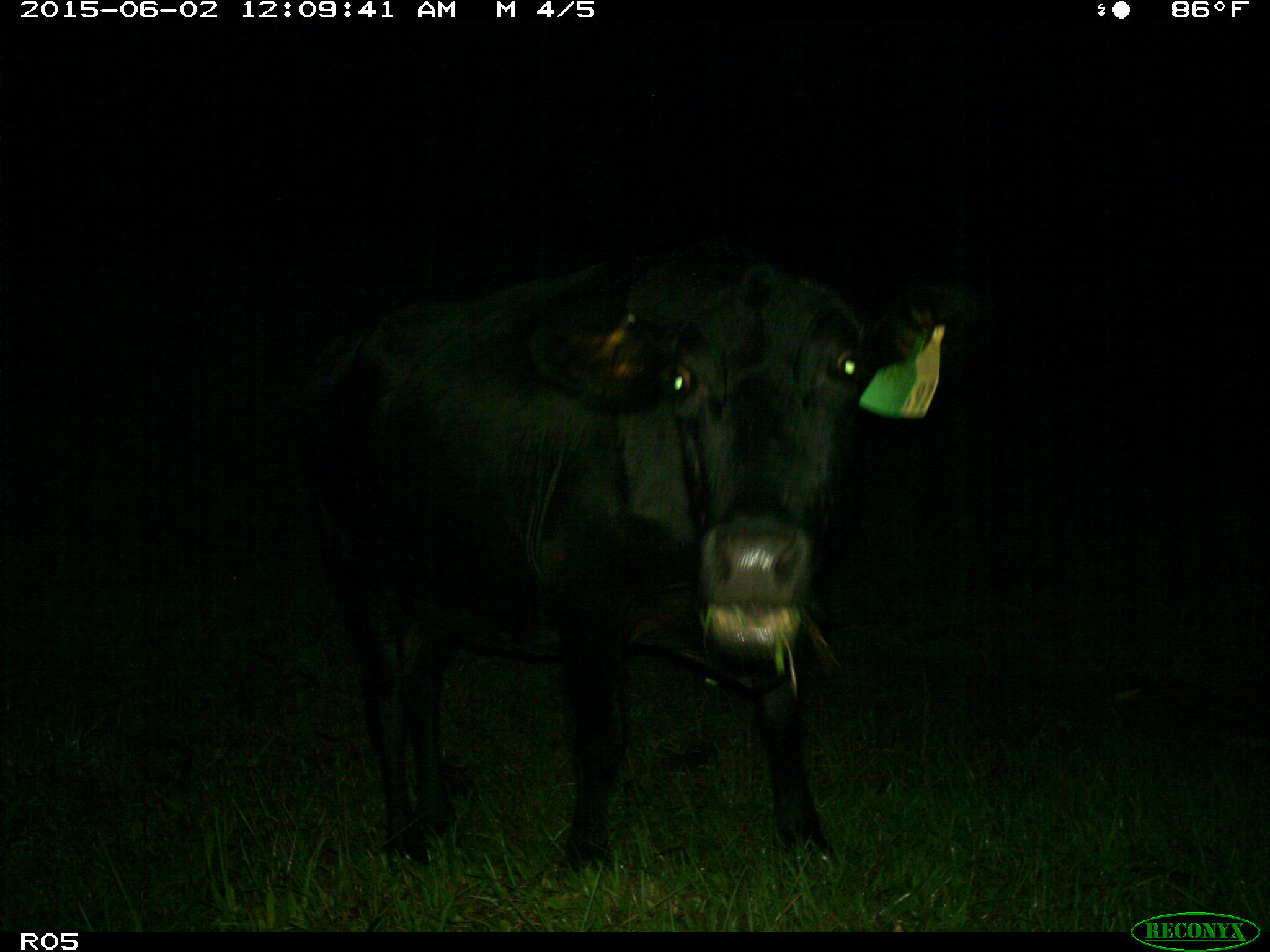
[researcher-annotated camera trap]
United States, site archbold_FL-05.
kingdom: Animalia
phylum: Chordata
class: Mammalia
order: Artiodactyla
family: Bovidae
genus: Bos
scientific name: Bos taurus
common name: domestic cow